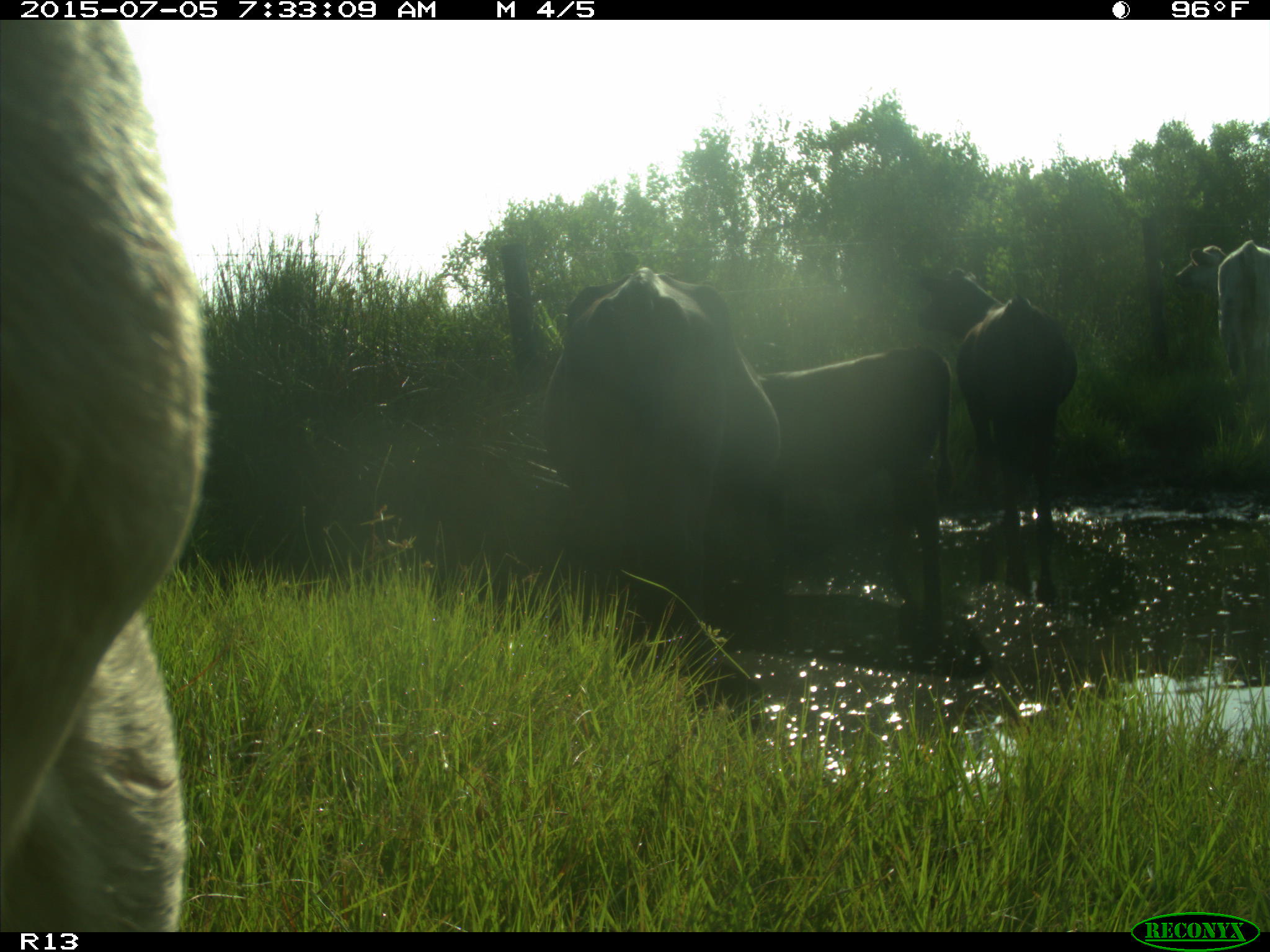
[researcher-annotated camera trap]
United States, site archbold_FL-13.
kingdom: Animalia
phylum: Chordata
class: Mammalia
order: Artiodactyla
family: Bovidae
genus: Bos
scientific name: Bos taurus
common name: domestic cow